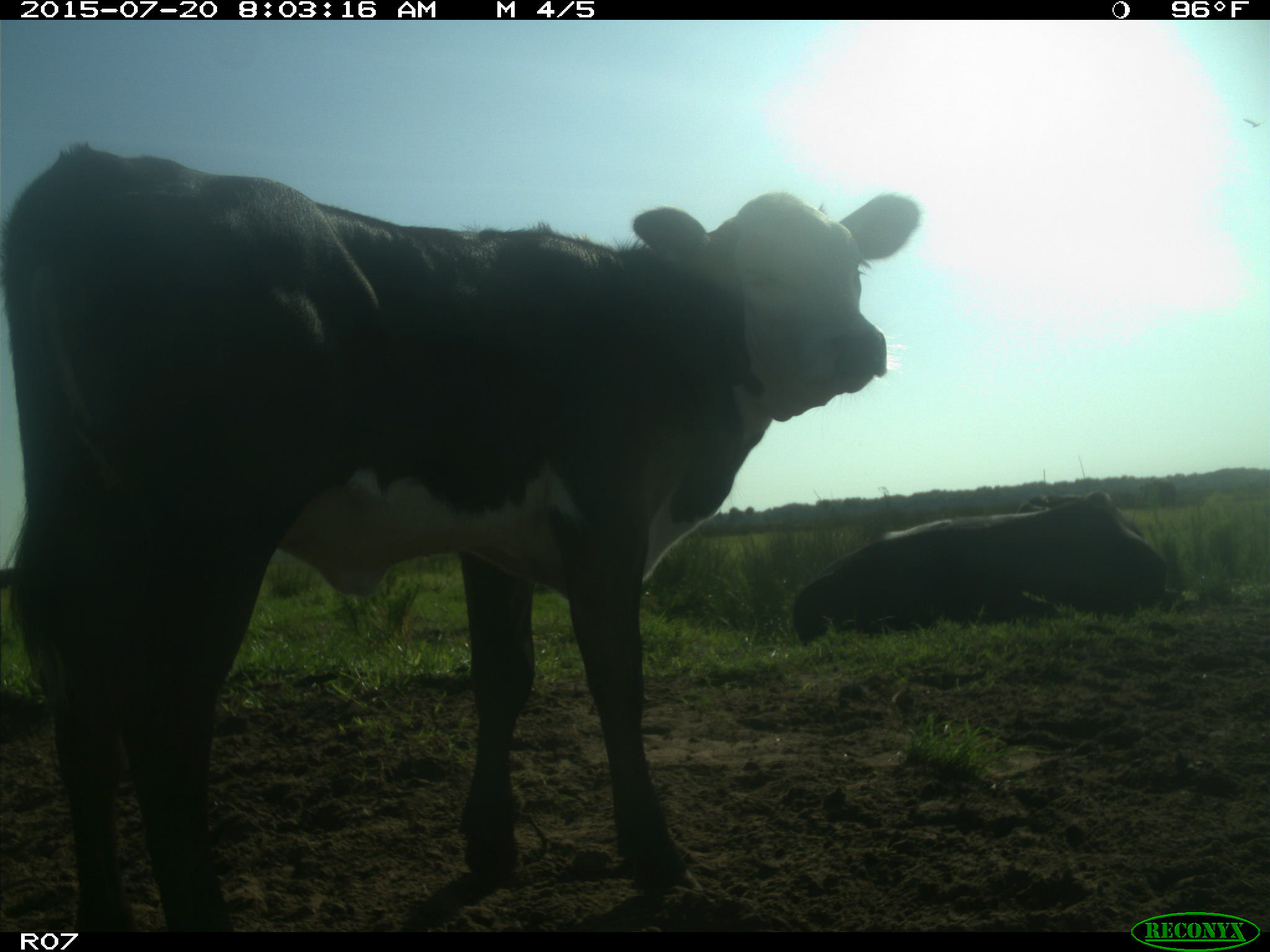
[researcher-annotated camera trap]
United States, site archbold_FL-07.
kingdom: Animalia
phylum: Chordata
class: Mammalia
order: Artiodactyla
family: Bovidae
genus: Bos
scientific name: Bos taurus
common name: domestic cow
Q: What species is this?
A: Bos taurus (domestic cow).